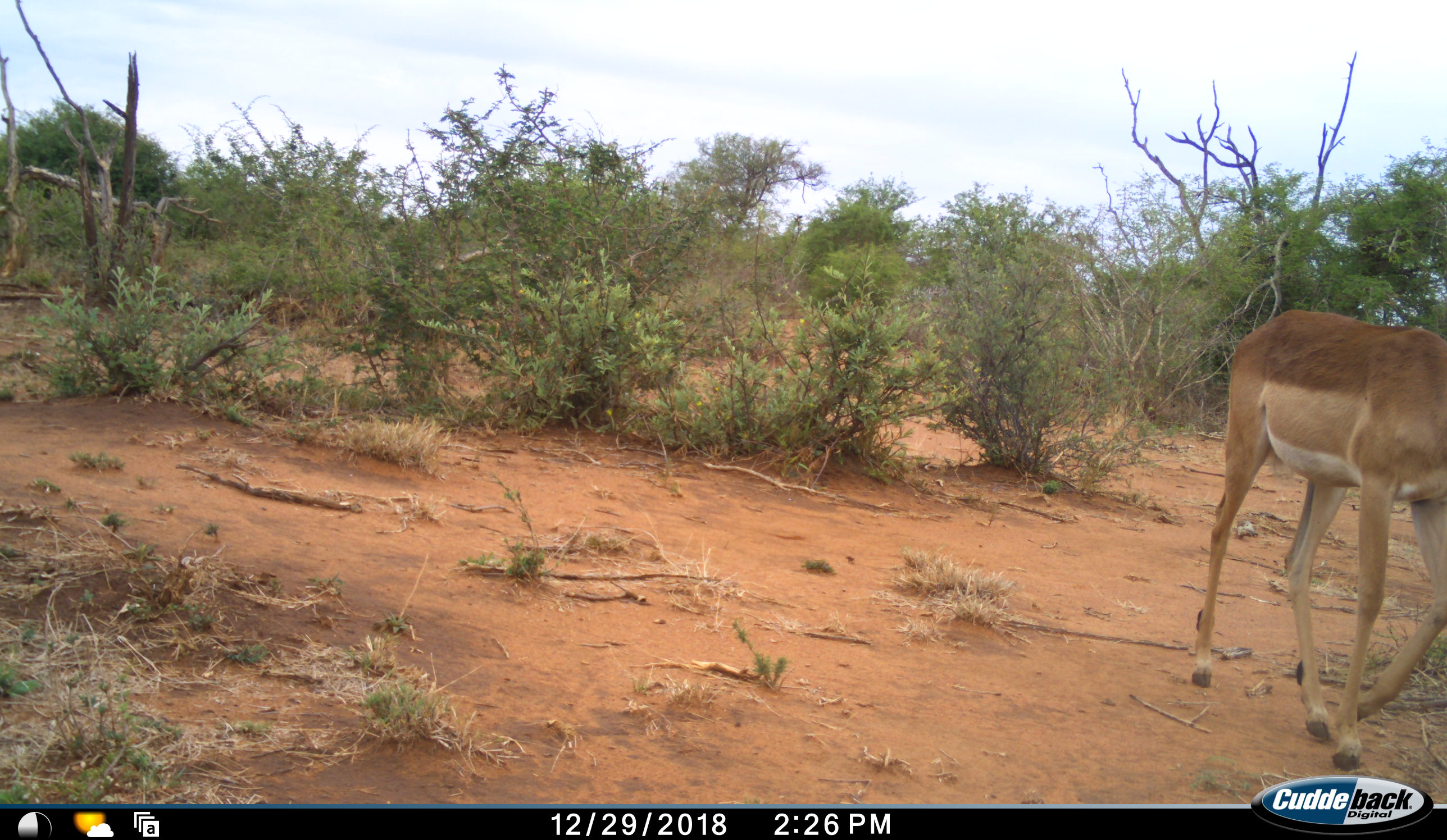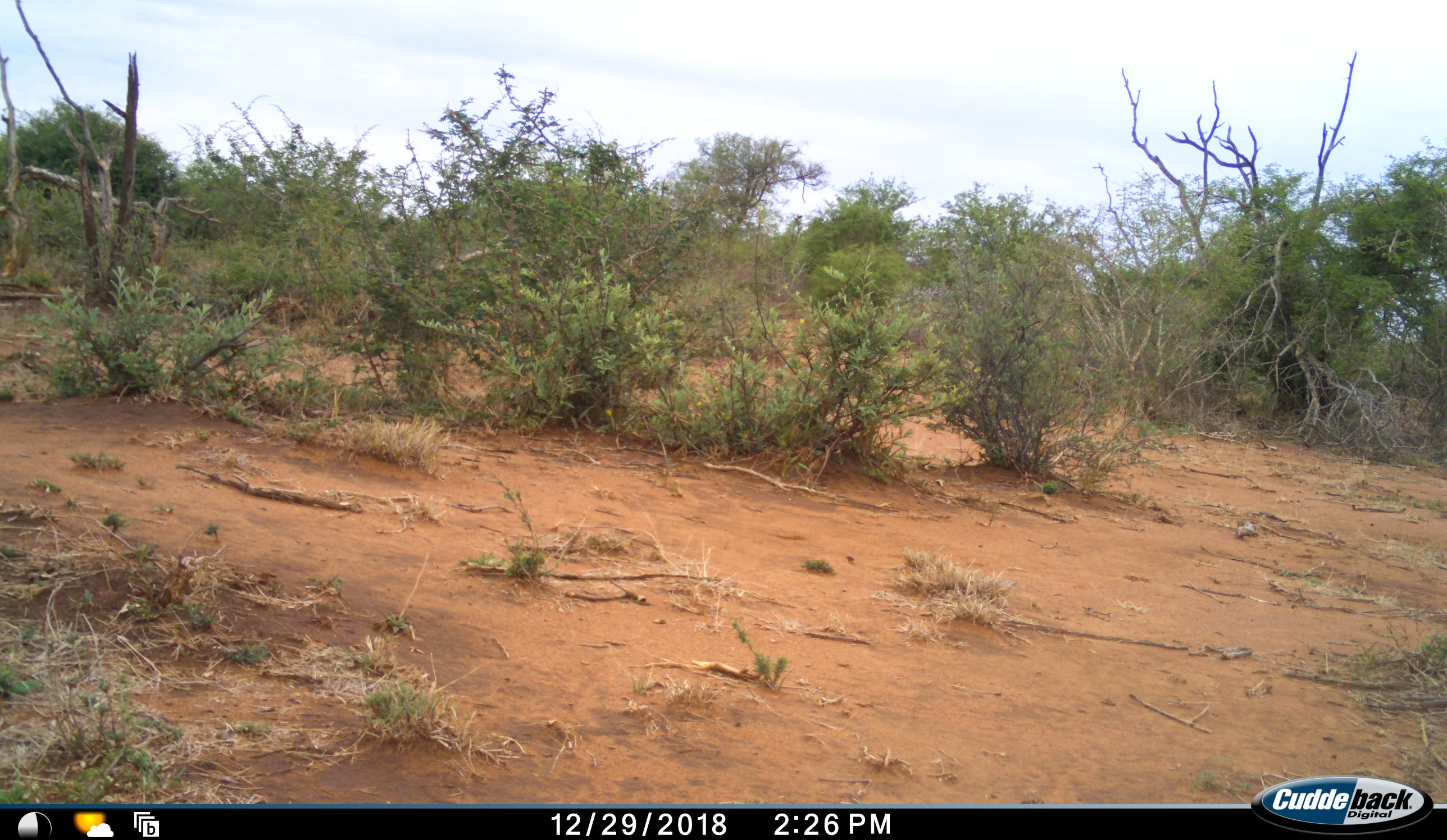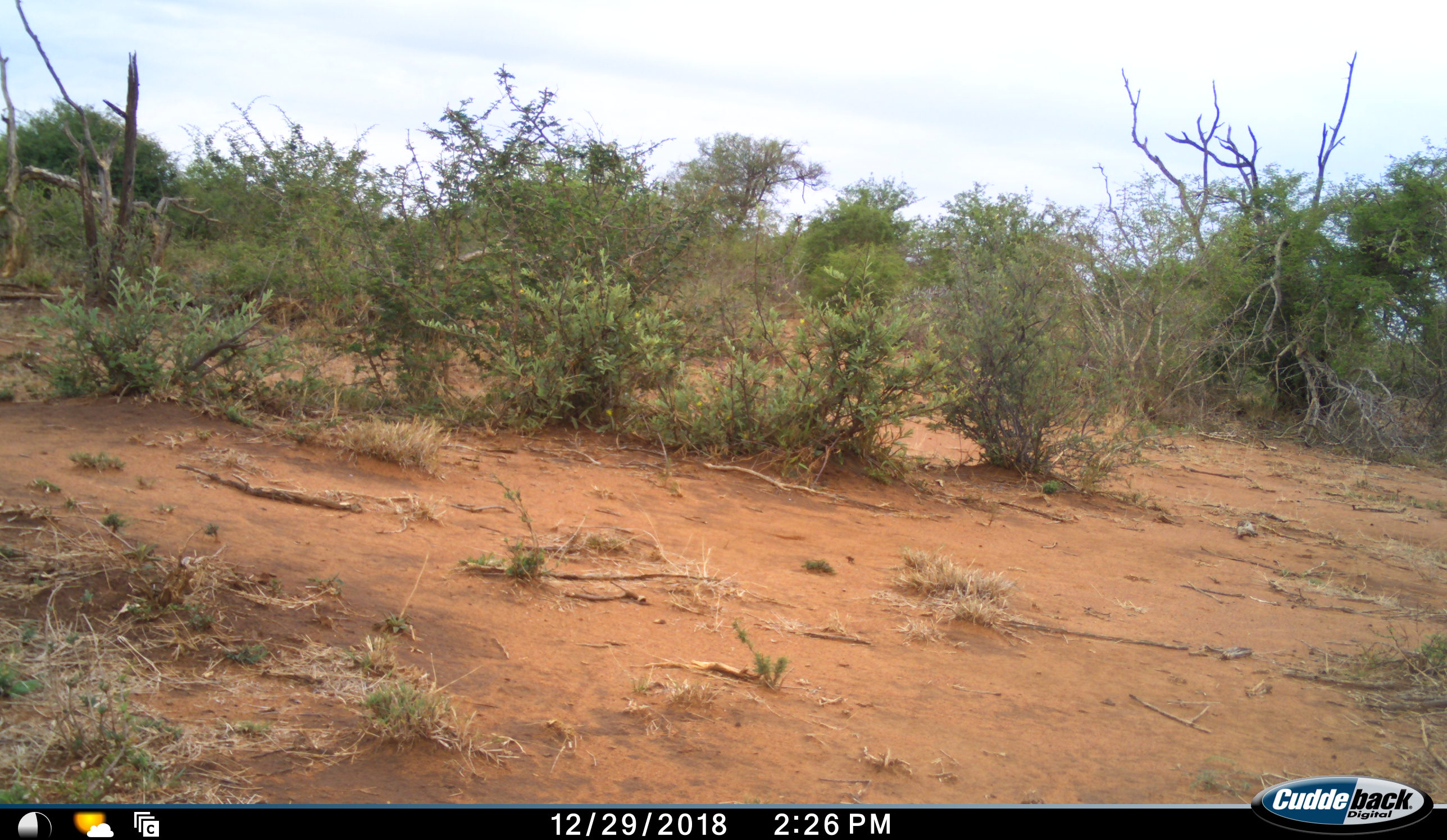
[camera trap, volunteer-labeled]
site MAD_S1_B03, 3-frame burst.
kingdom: Animalia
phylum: Chordata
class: Mammalia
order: Artiodactyla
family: Bovidae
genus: Aepyceros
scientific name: Aepyceros melampus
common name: impala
Impala (Aepyceros melampus), count 1. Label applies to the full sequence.